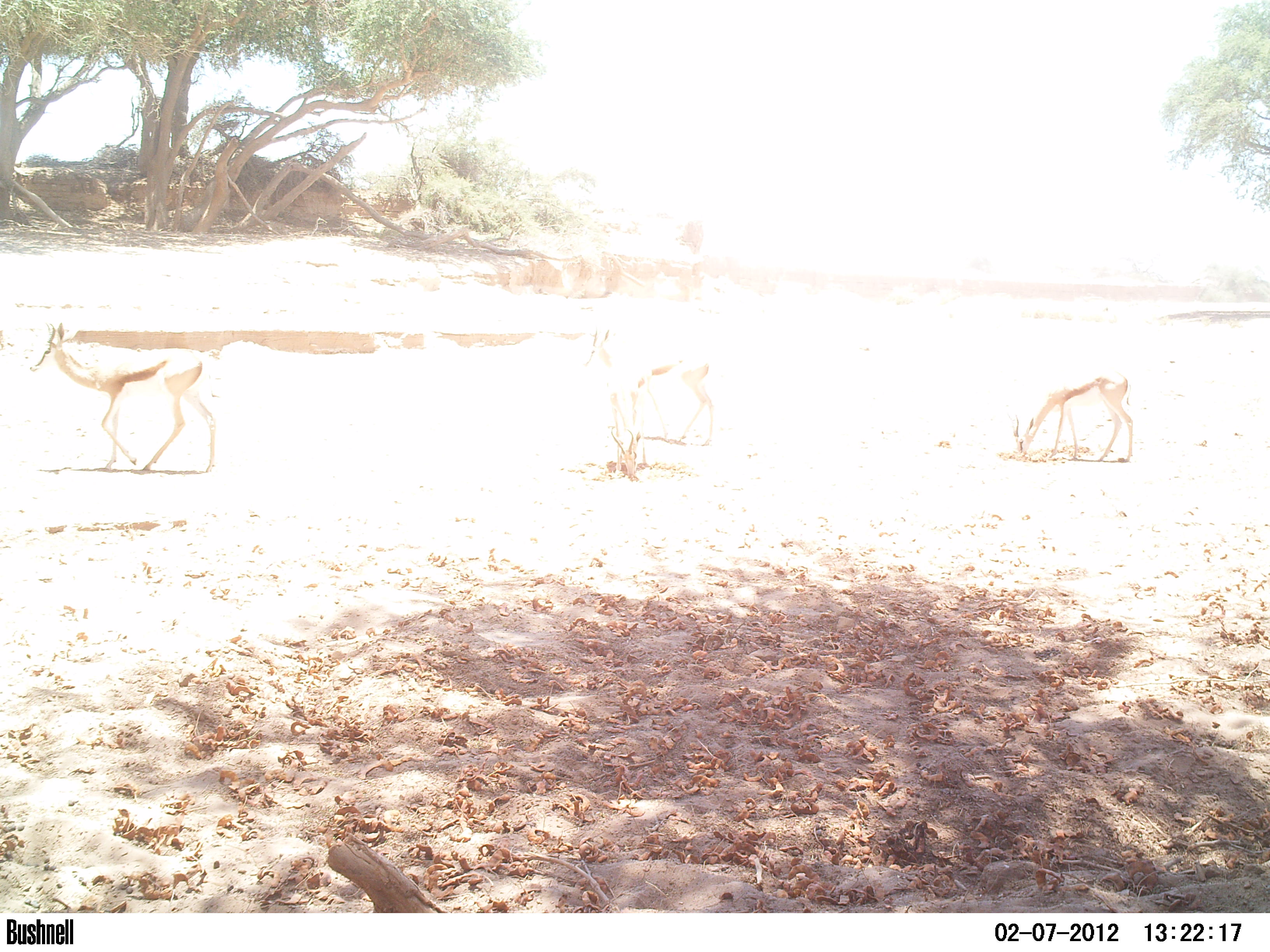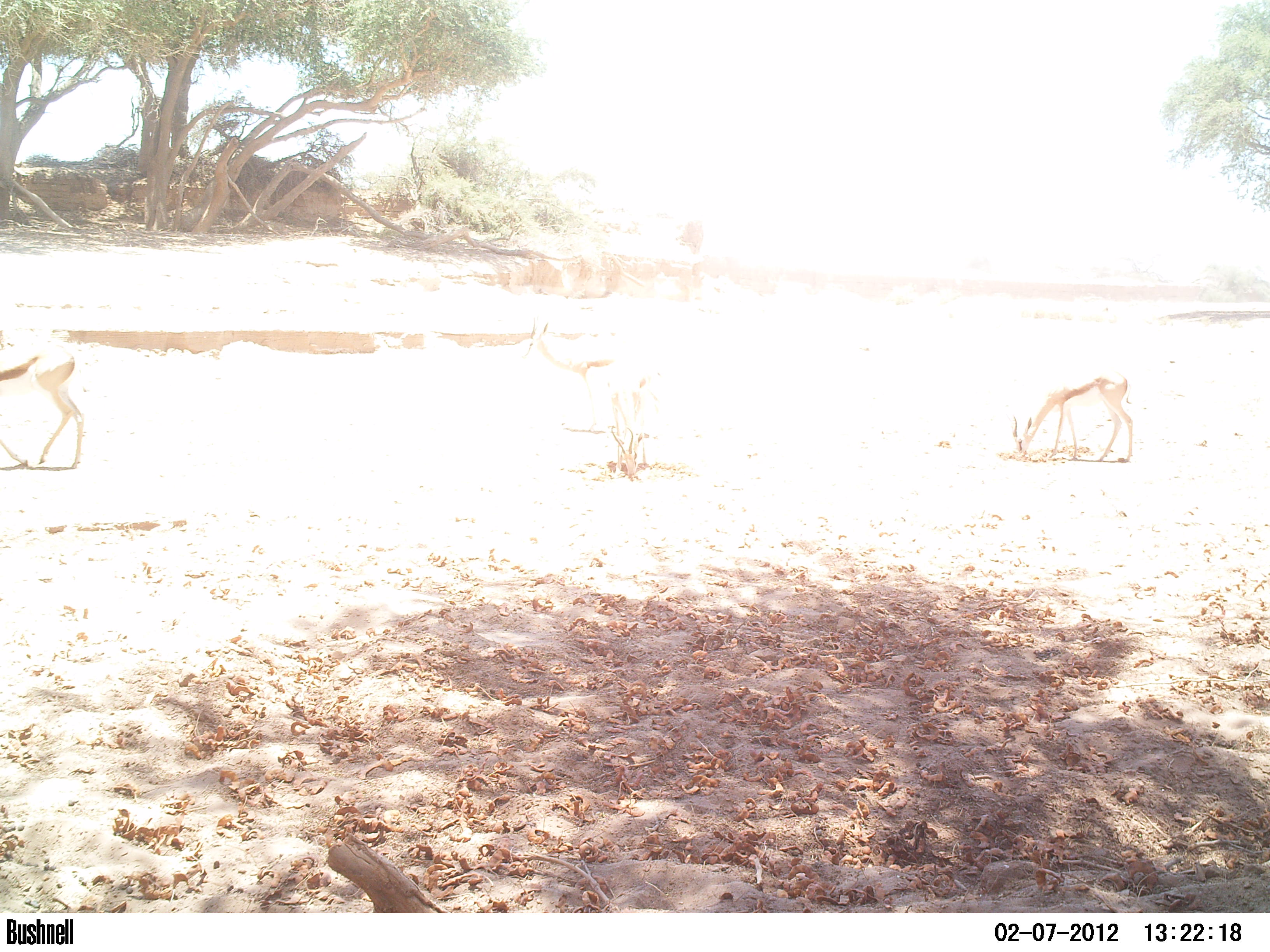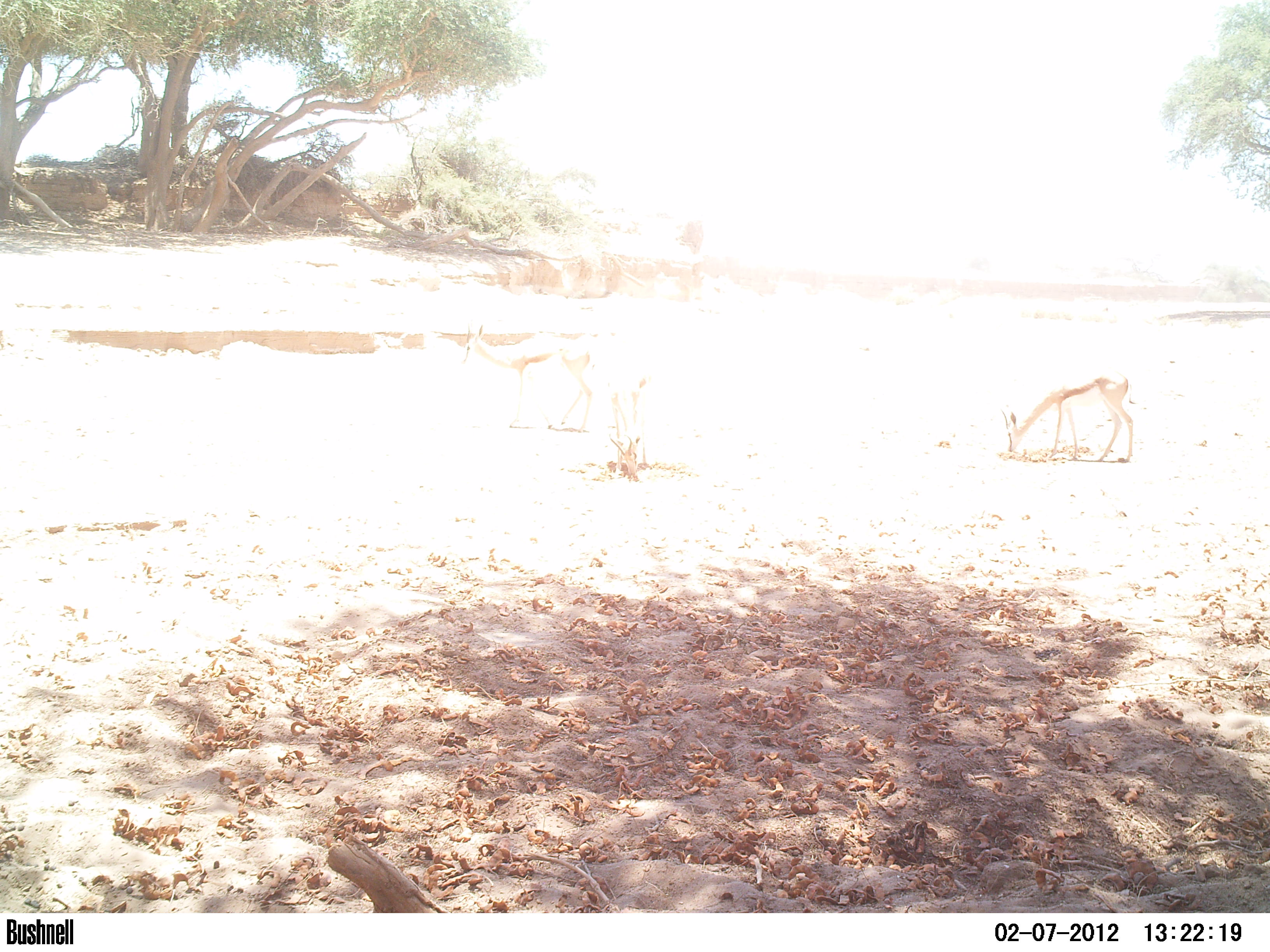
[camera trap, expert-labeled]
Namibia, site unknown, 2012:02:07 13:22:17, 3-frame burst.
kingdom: Animalia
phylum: Chordata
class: Mammalia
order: Artiodactyla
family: Bovidae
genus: Antidorcas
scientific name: Antidorcas marsupialis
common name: springbok